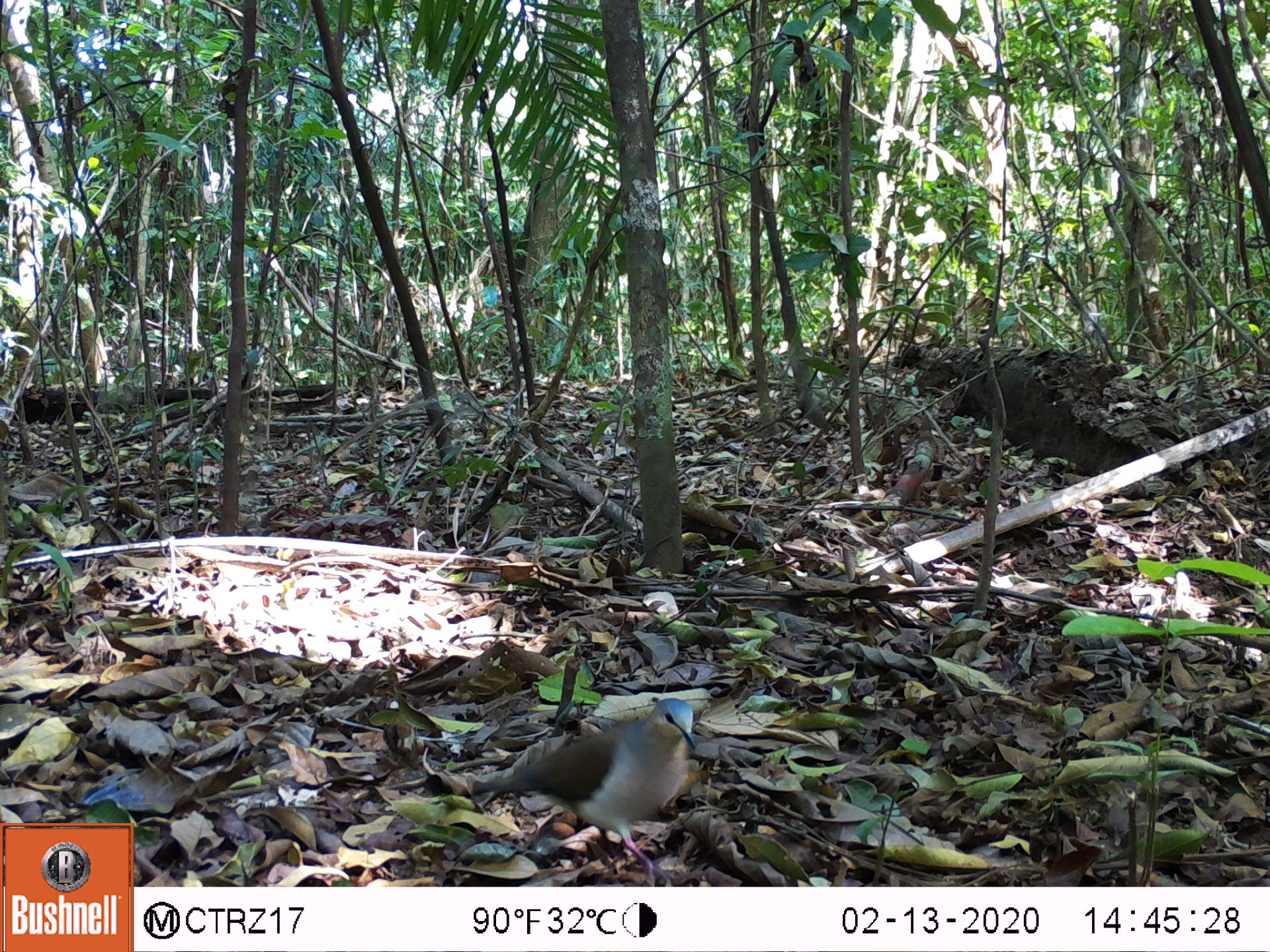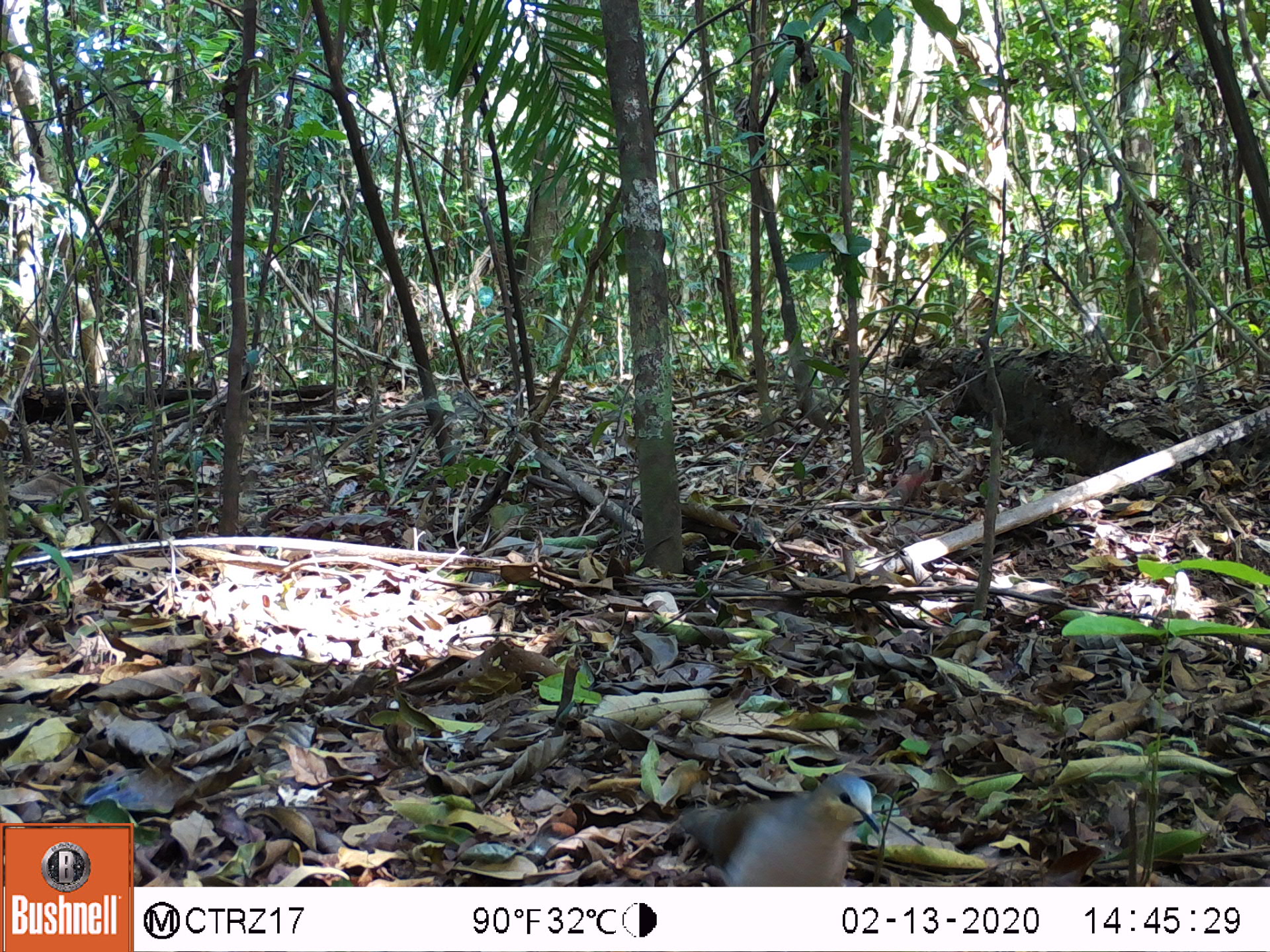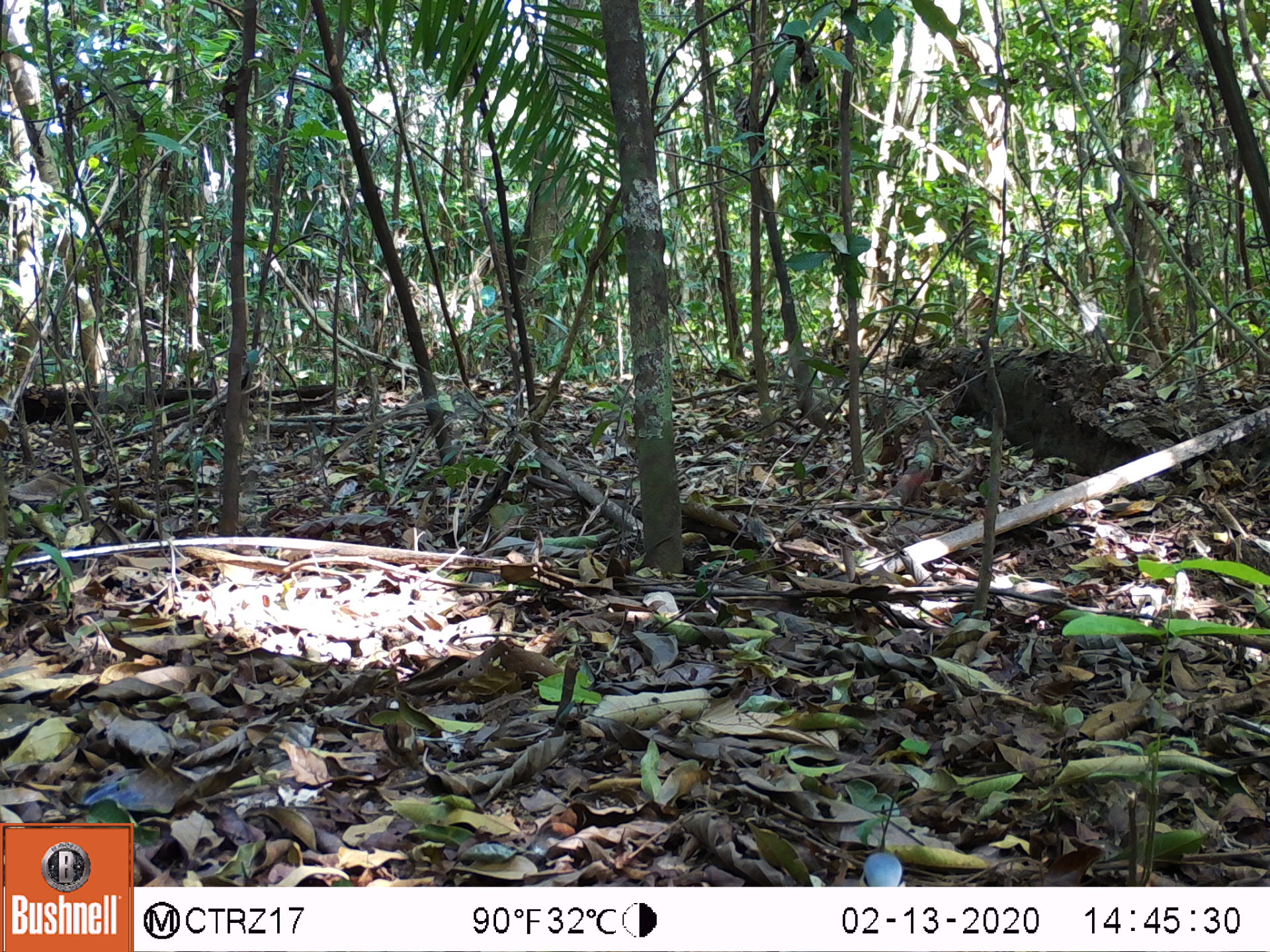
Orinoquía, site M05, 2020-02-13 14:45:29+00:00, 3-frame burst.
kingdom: Animalia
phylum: Chordata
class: Aves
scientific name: Aves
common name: bird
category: unknown bird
Unknown bird (bird) (Aves).